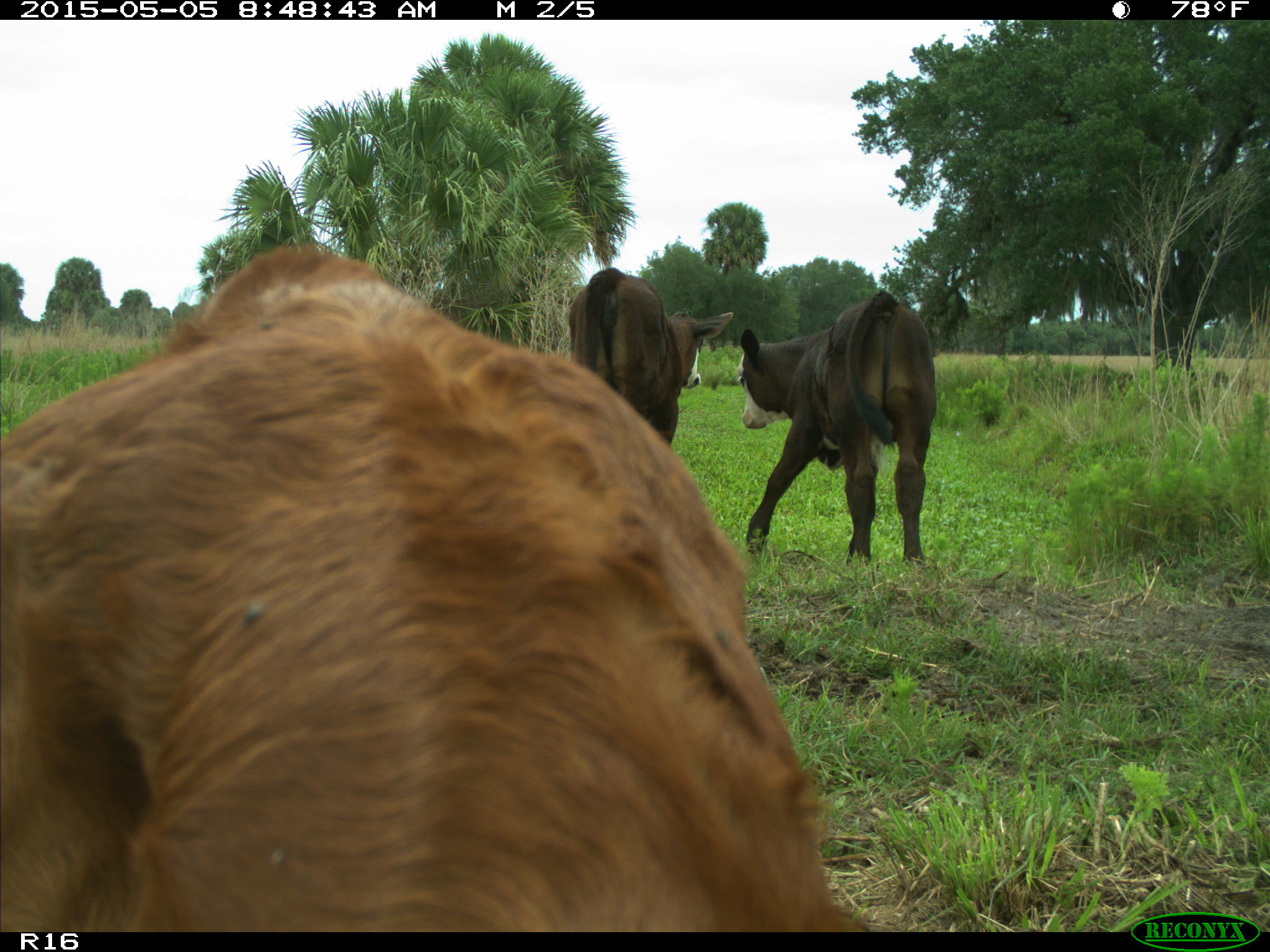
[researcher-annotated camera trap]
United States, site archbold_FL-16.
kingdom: Animalia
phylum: Chordata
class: Mammalia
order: Artiodactyla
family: Bovidae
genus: Bos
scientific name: Bos taurus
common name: domestic cow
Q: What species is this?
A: Bos taurus (domestic cow).